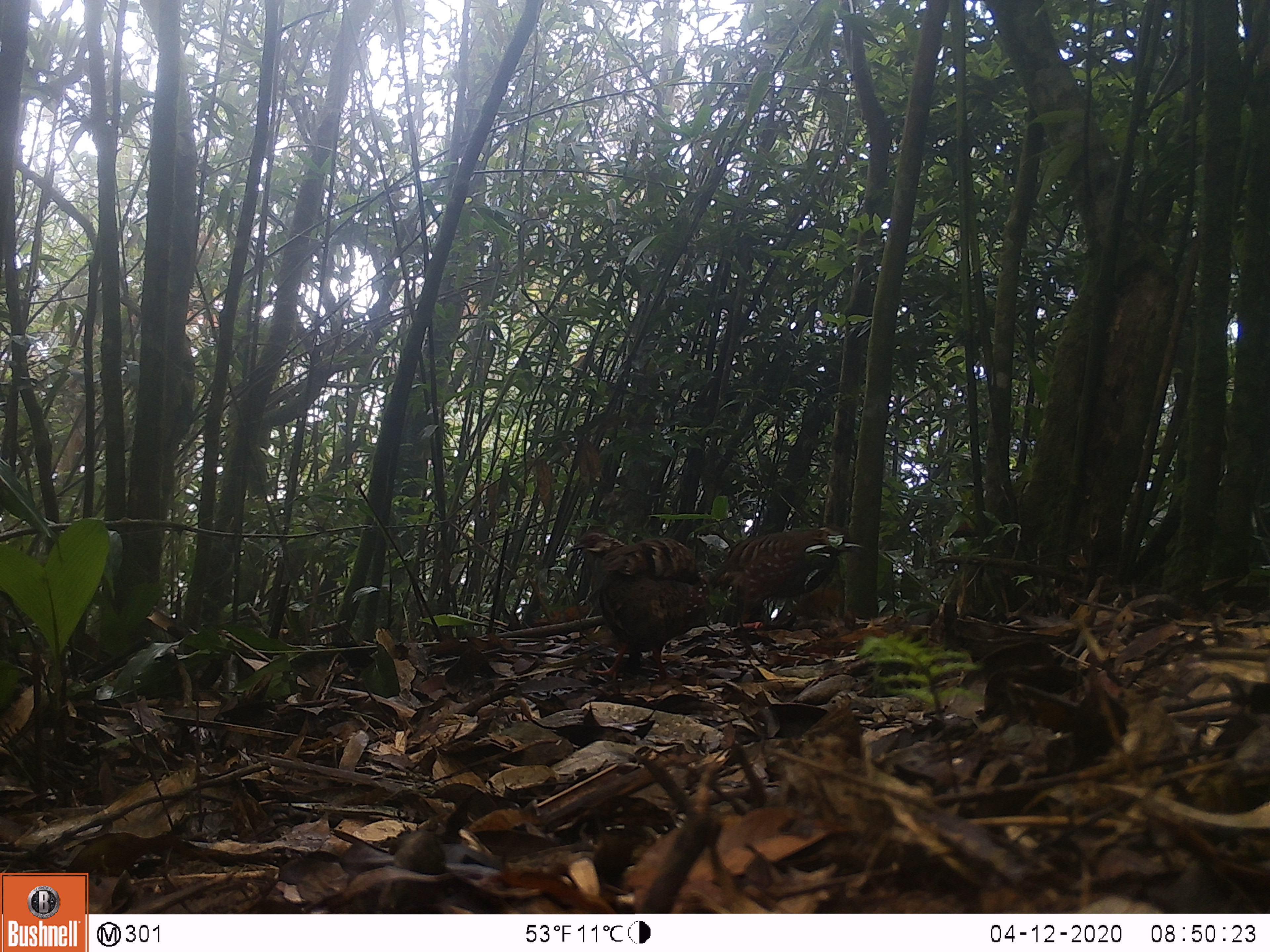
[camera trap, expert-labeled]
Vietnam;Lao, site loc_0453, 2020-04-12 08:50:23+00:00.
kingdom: Animalia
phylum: Chordata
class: Aves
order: Galliformes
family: Phasianidae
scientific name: Phasianidae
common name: partridge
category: unidentified partridge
Unidentified partridge (partridge) (Phasianidae). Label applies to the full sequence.